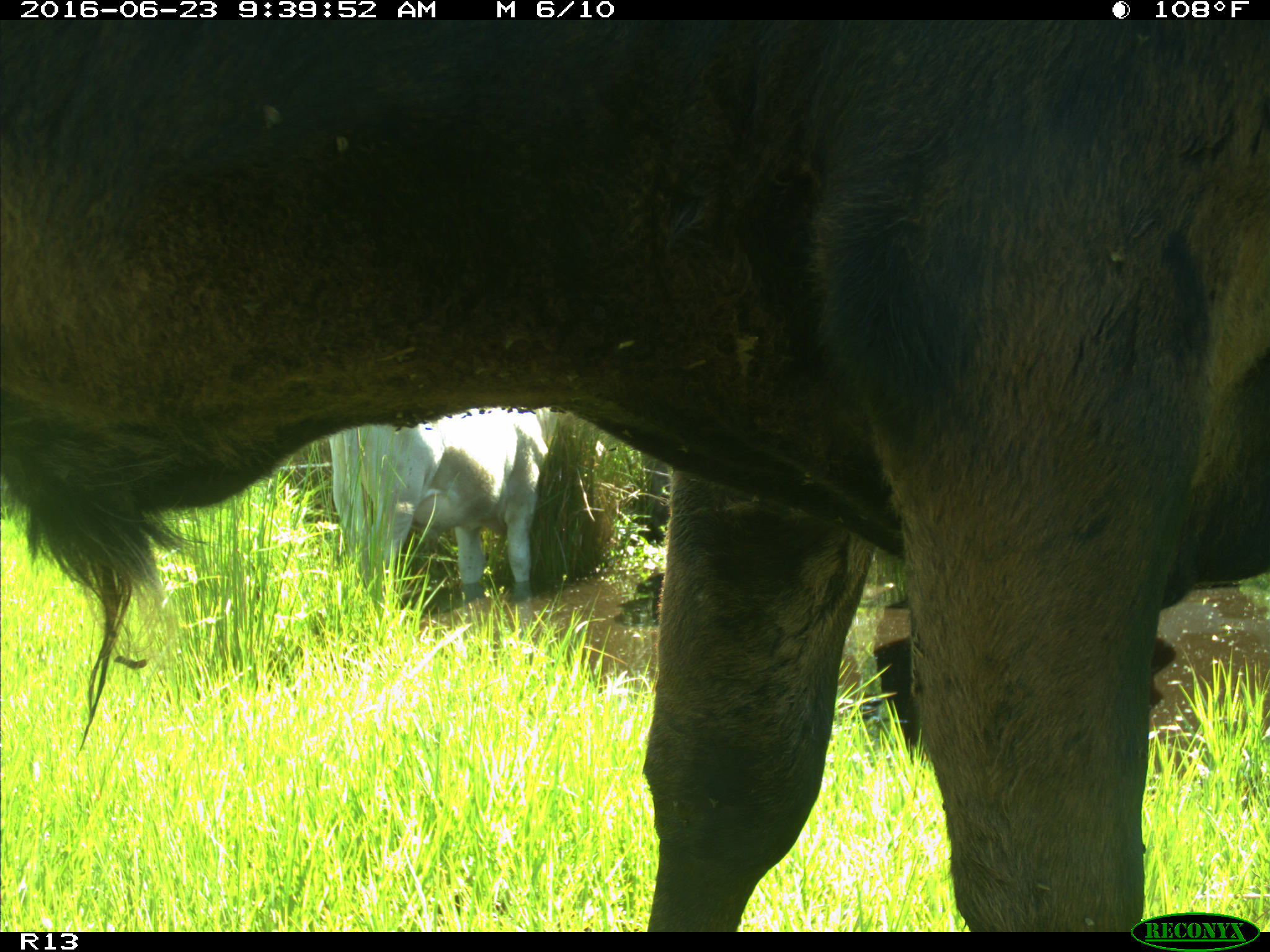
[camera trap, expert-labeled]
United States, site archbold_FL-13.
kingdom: Animalia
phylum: Chordata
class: Mammalia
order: Artiodactyla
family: Bovidae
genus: Bos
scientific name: Bos taurus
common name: domestic cow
Bos taurus (domestic cow).